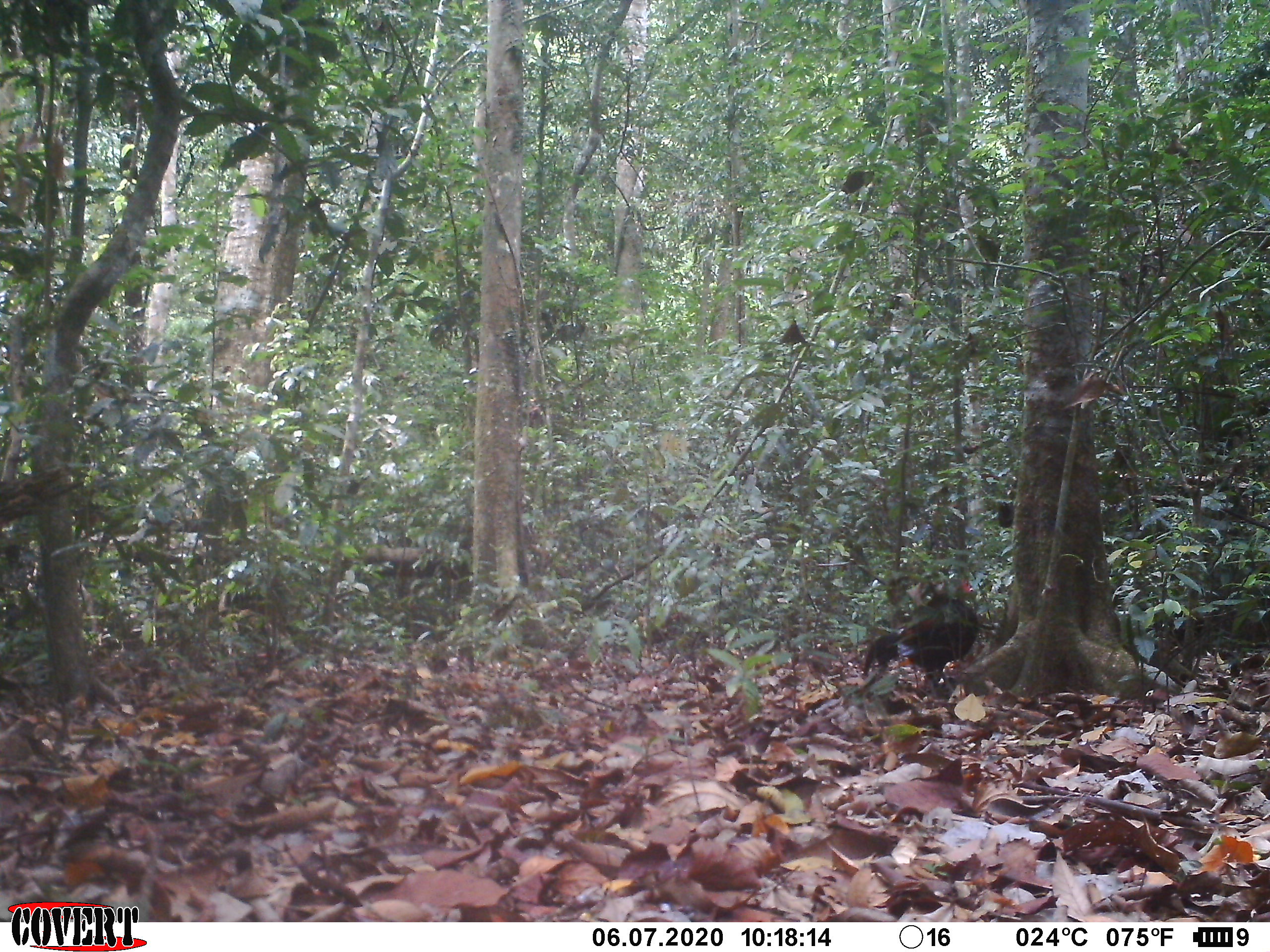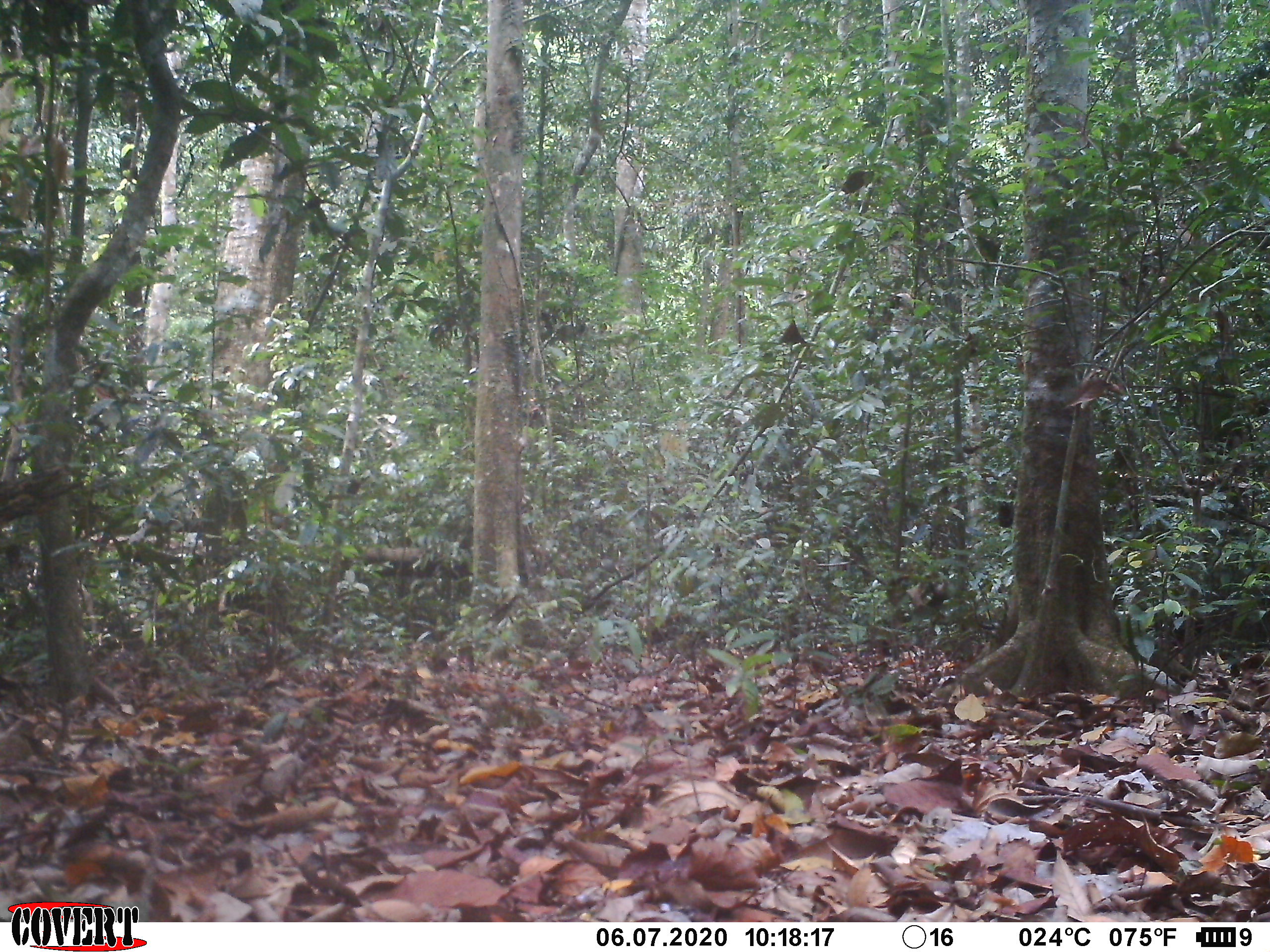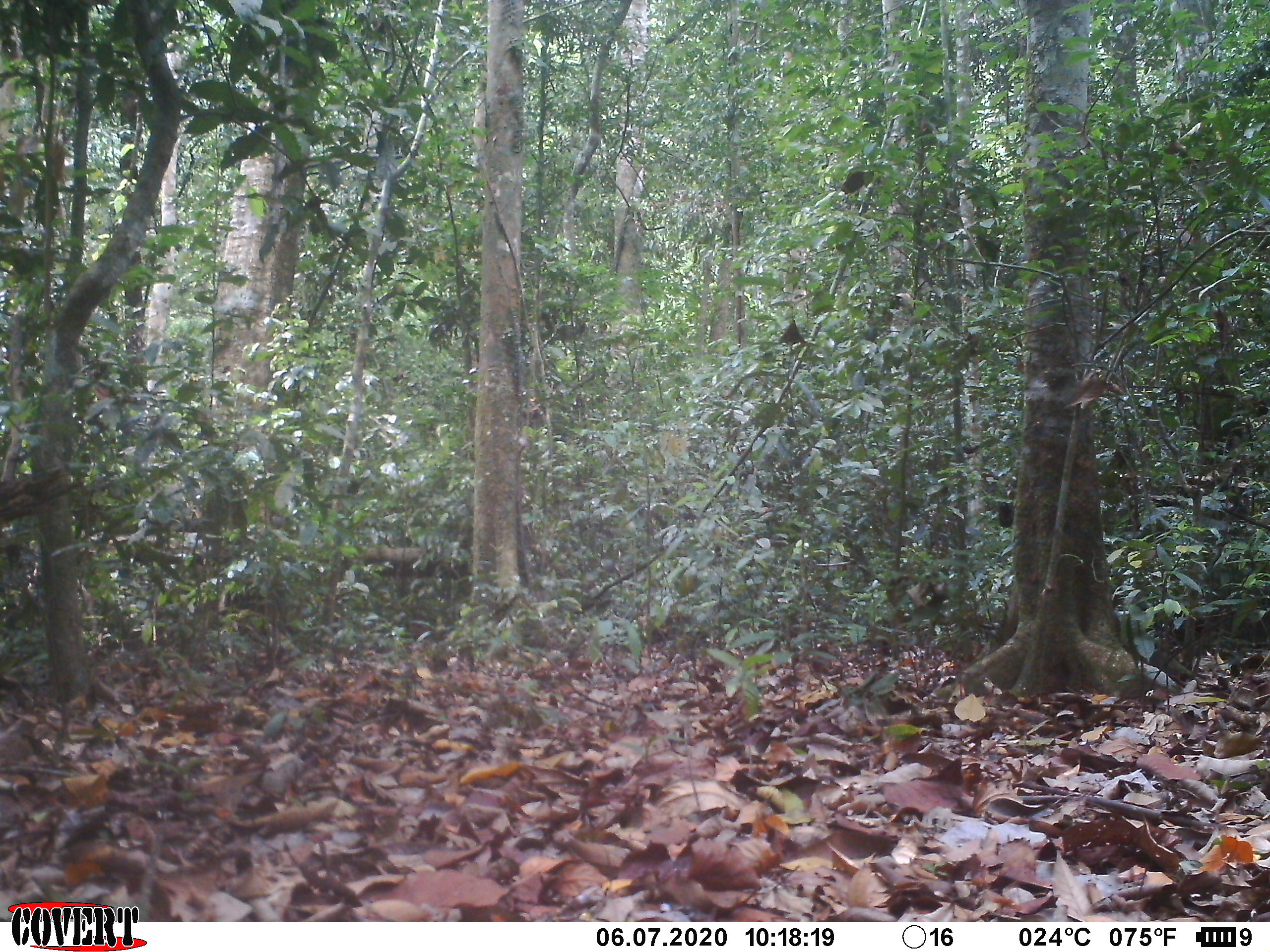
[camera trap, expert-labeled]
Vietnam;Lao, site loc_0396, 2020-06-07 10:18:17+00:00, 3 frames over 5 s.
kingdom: Animalia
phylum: Chordata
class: Aves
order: Galliformes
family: Phasianidae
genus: Gallus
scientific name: Gallus gallus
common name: red junglefowl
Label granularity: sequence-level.